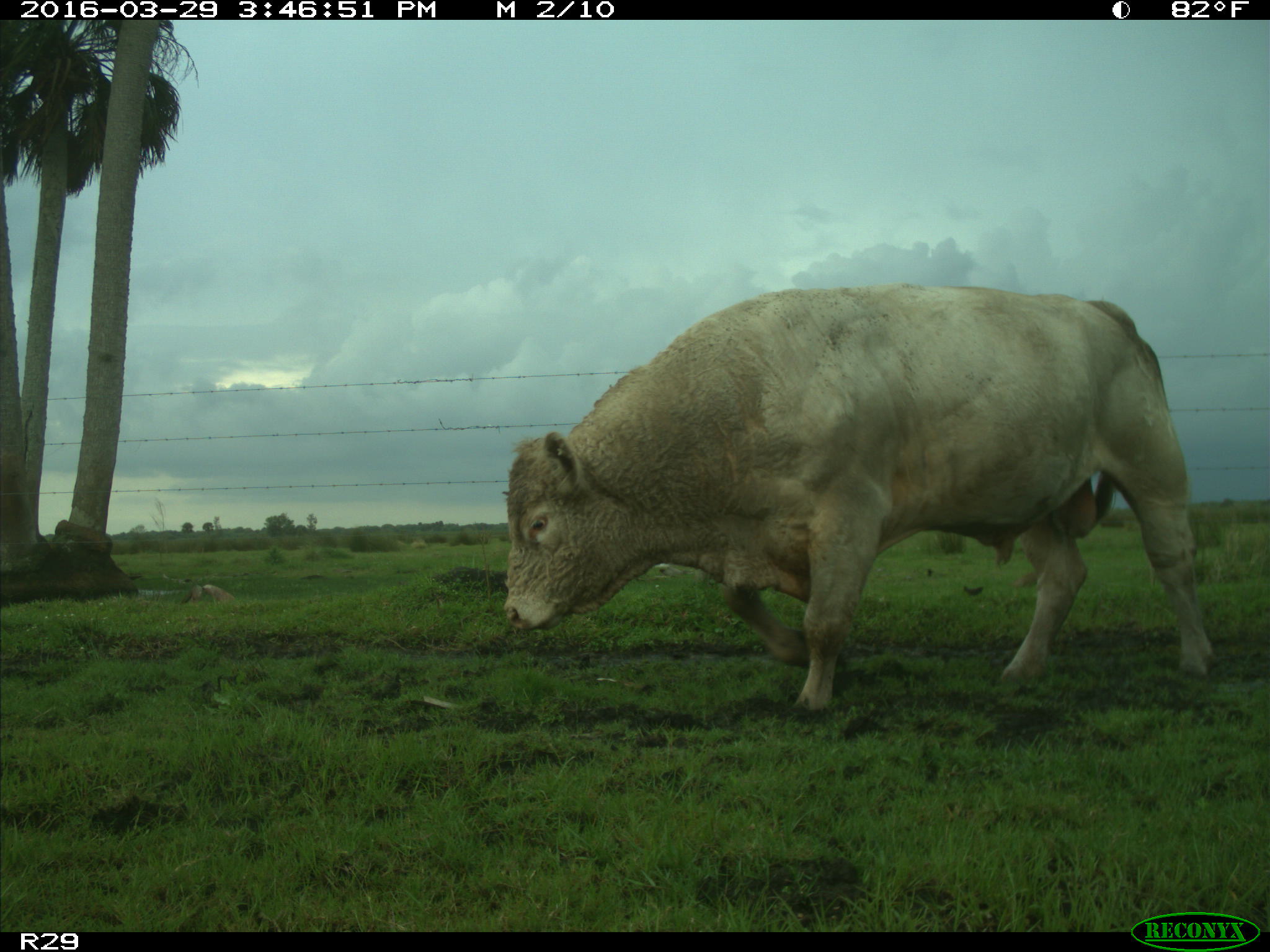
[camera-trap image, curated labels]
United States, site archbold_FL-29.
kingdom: Animalia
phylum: Chordata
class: Mammalia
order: Artiodactyla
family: Bovidae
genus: Bos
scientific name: Bos taurus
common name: domestic cow